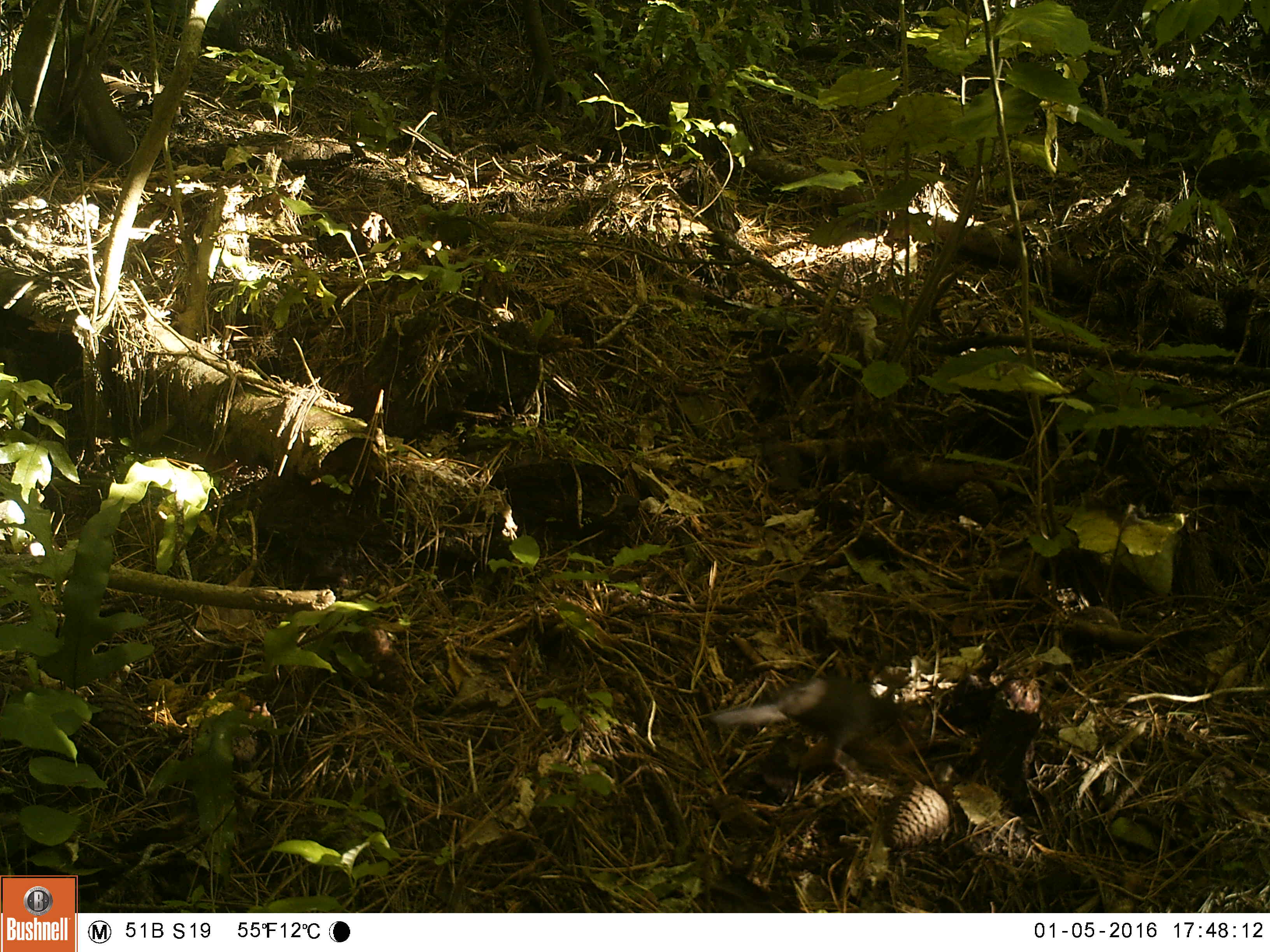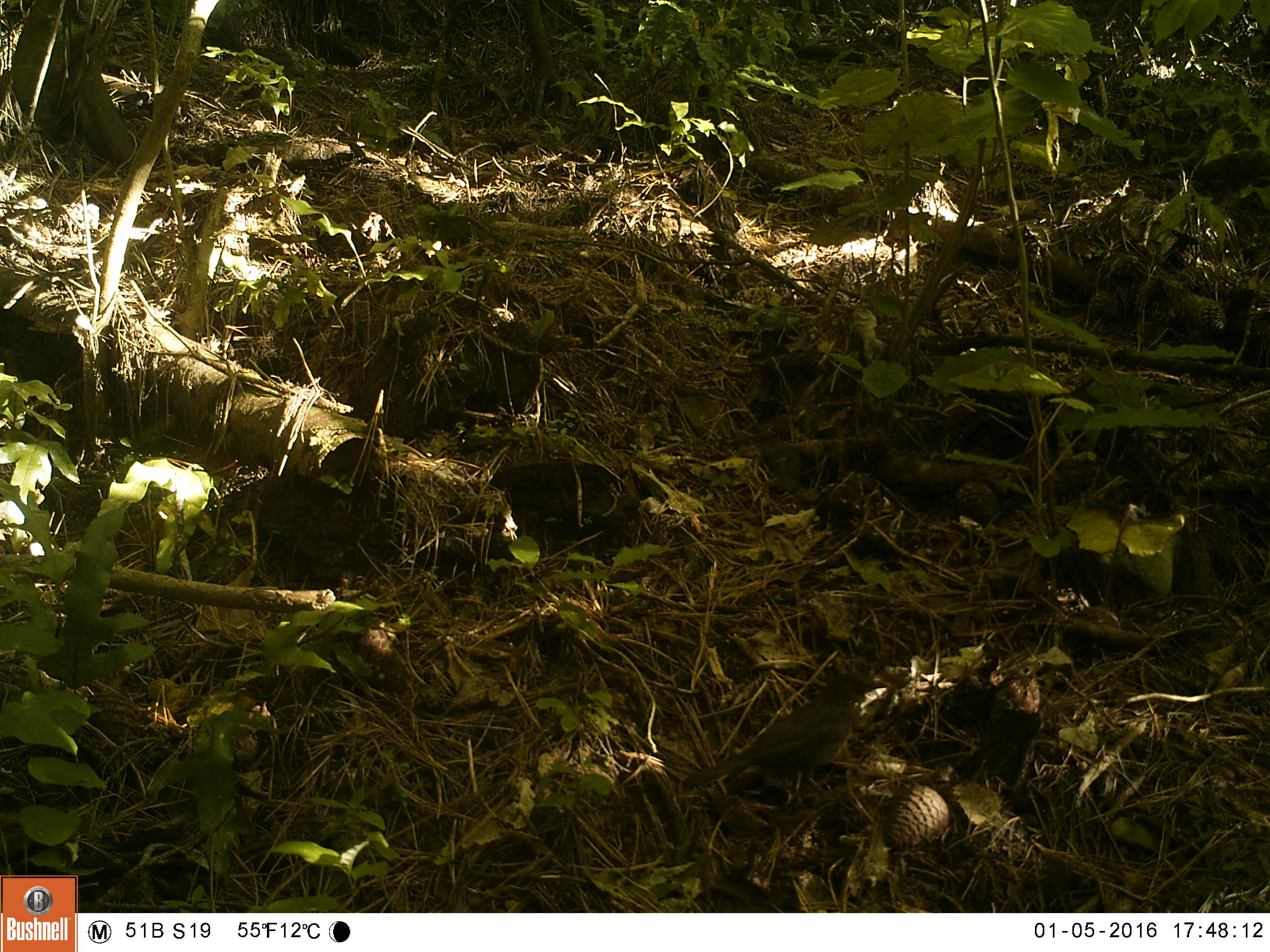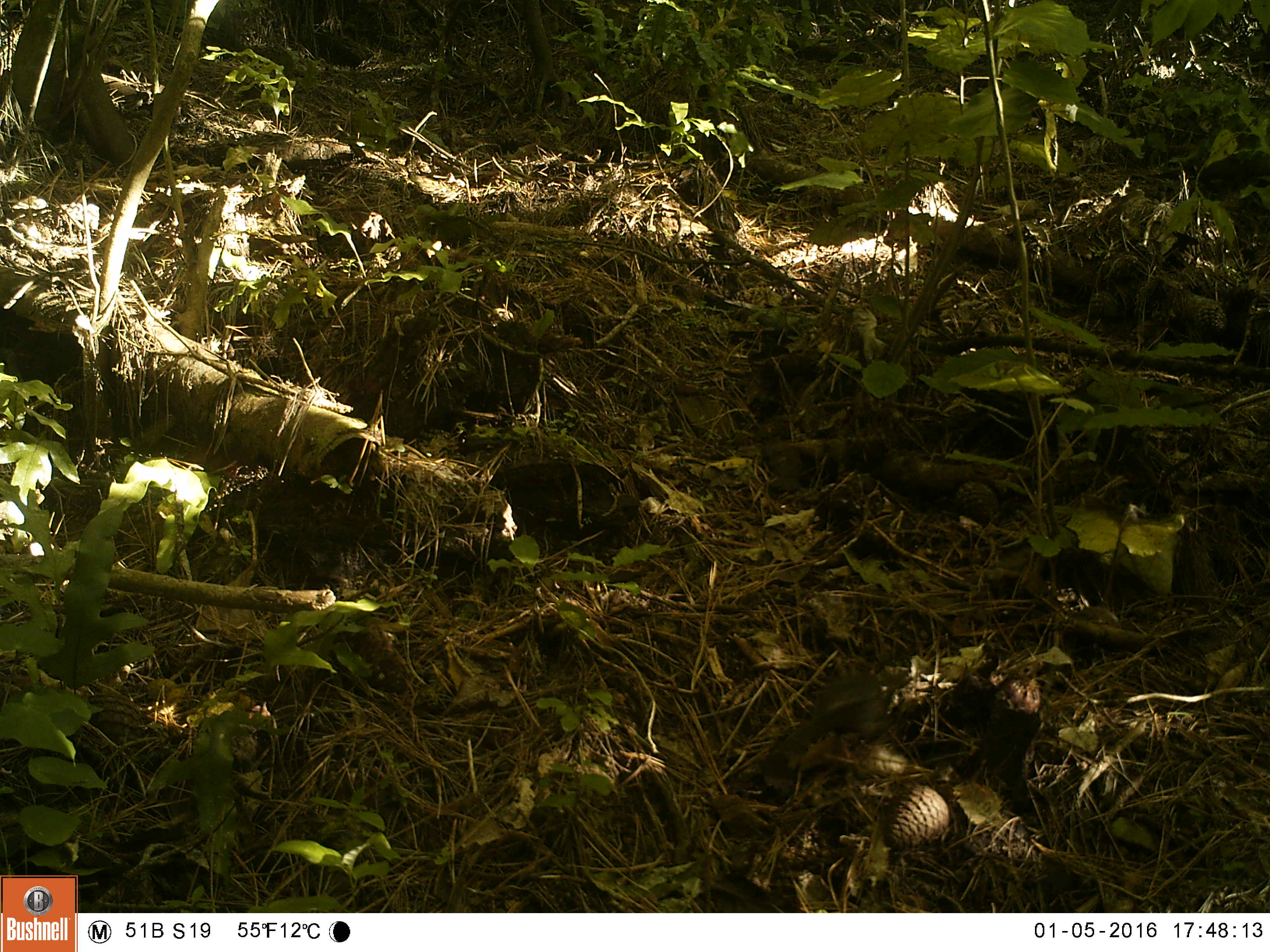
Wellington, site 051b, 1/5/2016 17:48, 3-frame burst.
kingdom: Animalia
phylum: Chordata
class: Aves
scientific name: Aves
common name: bird